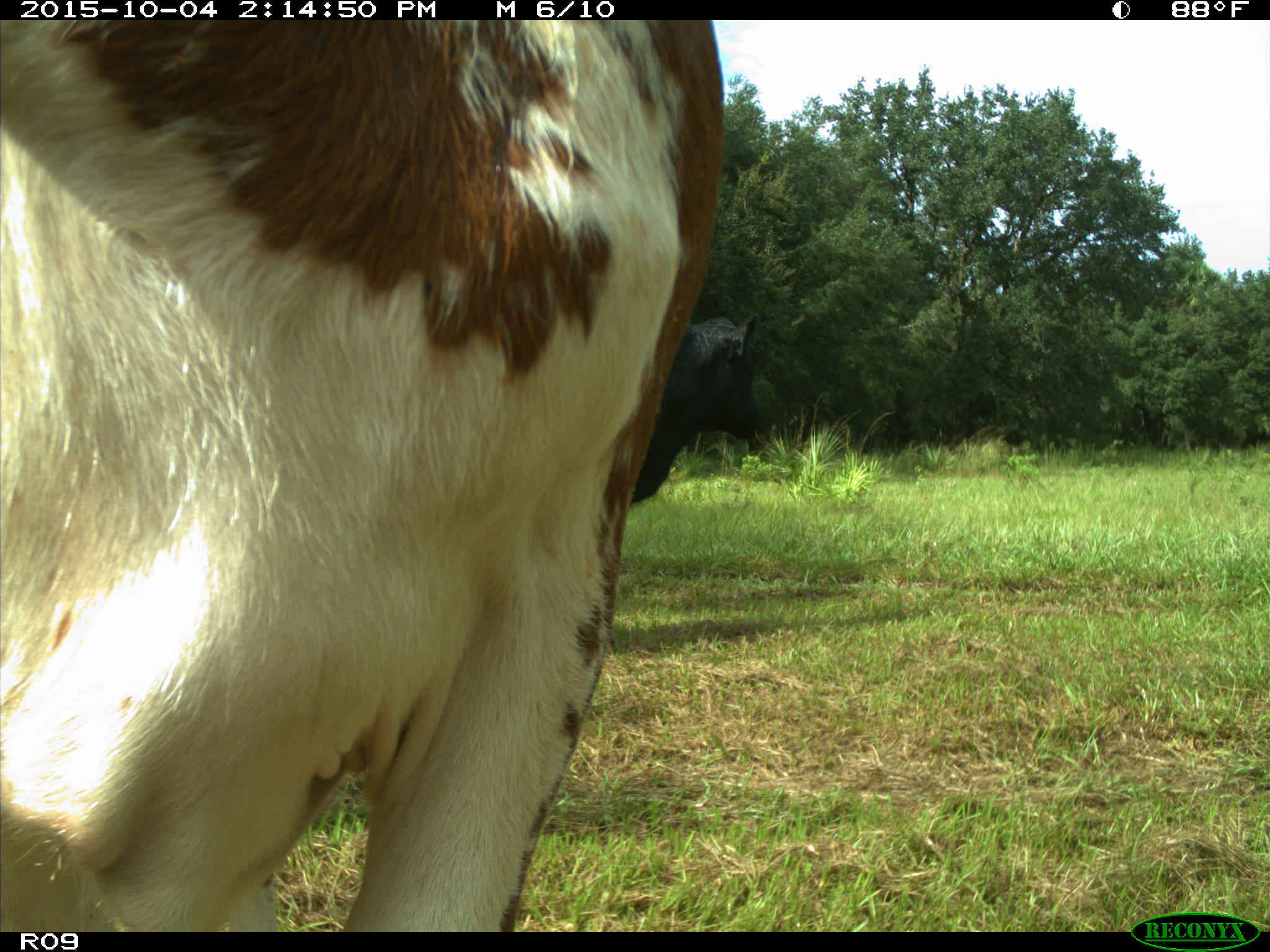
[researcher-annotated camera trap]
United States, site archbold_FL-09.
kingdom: Animalia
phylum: Chordata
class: Mammalia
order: Artiodactyla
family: Bovidae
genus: Bos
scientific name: Bos taurus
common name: domestic cow